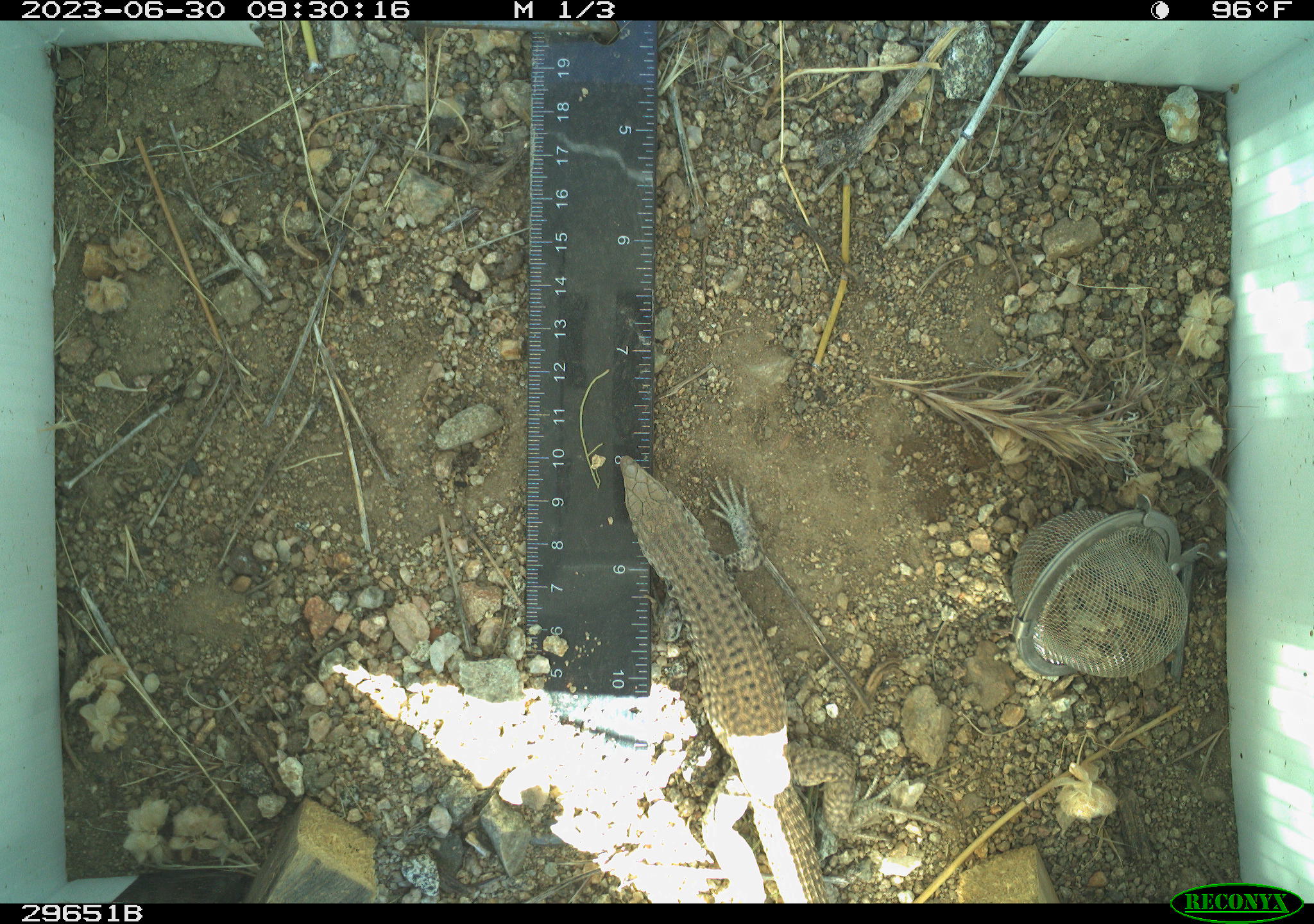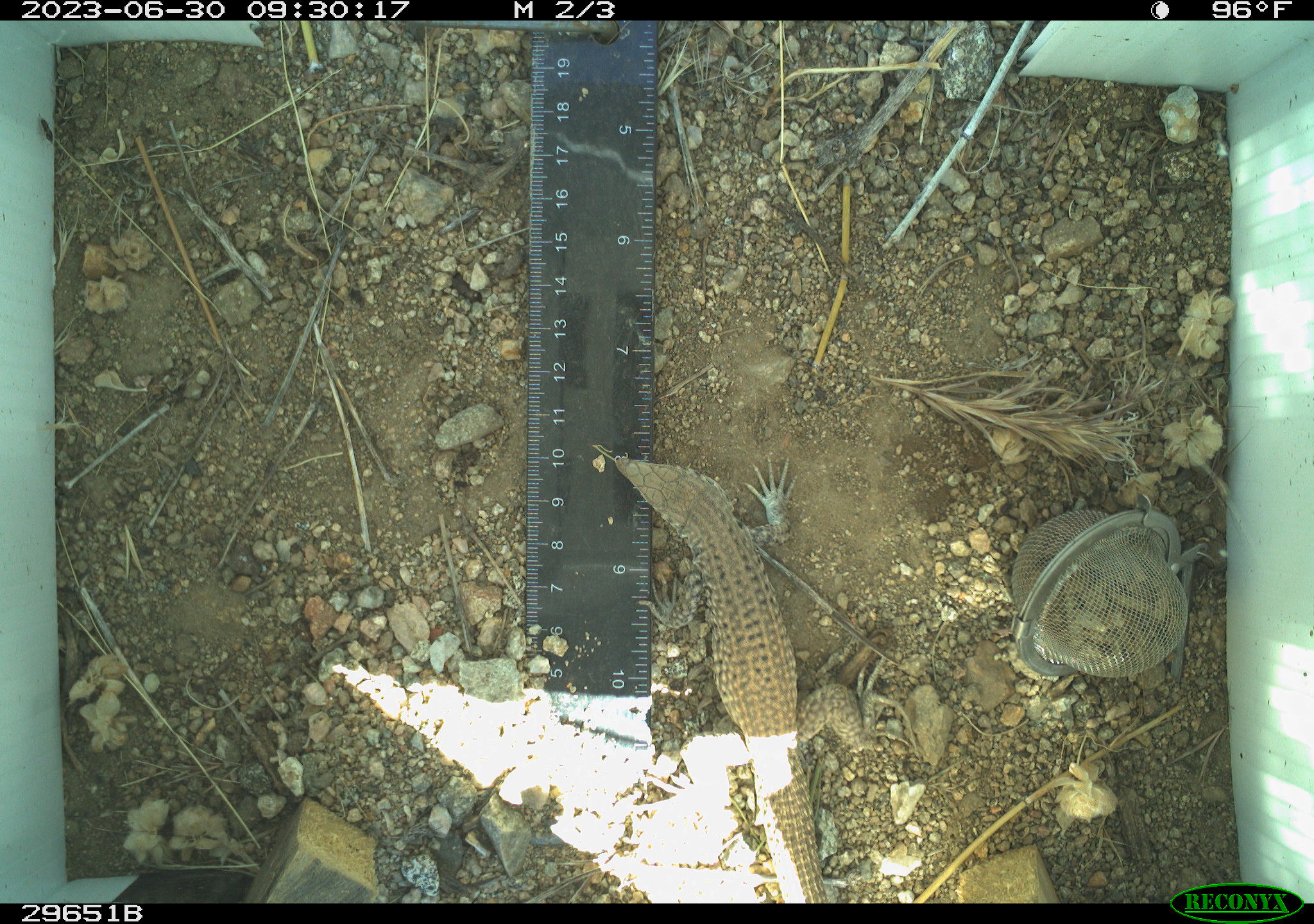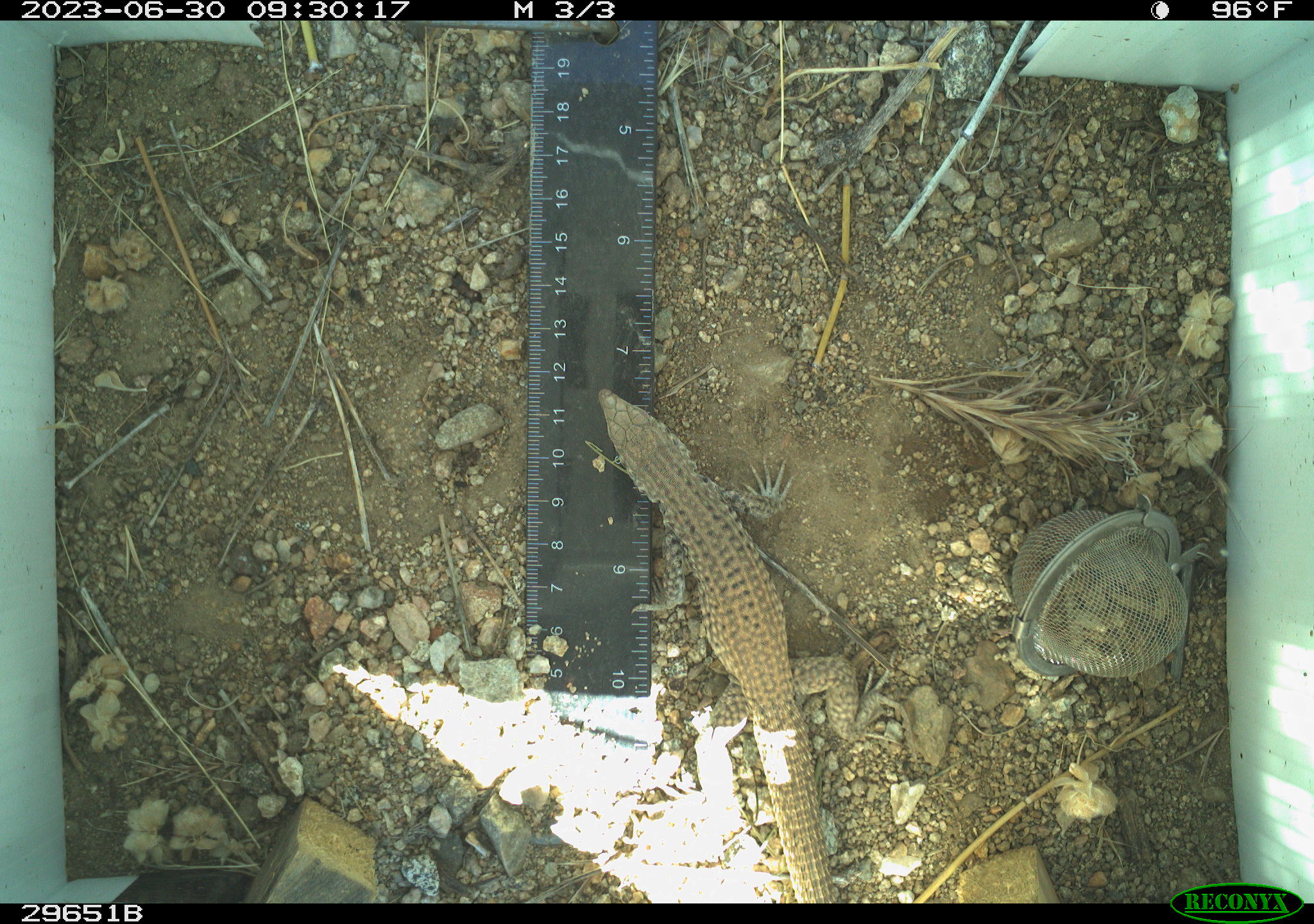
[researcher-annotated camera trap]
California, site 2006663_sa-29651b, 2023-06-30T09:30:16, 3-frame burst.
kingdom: Animalia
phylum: Chordata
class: Reptilia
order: Squamata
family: Teiidae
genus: Aspidoscelis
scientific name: Aspidoscelis tigris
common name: western whiptail